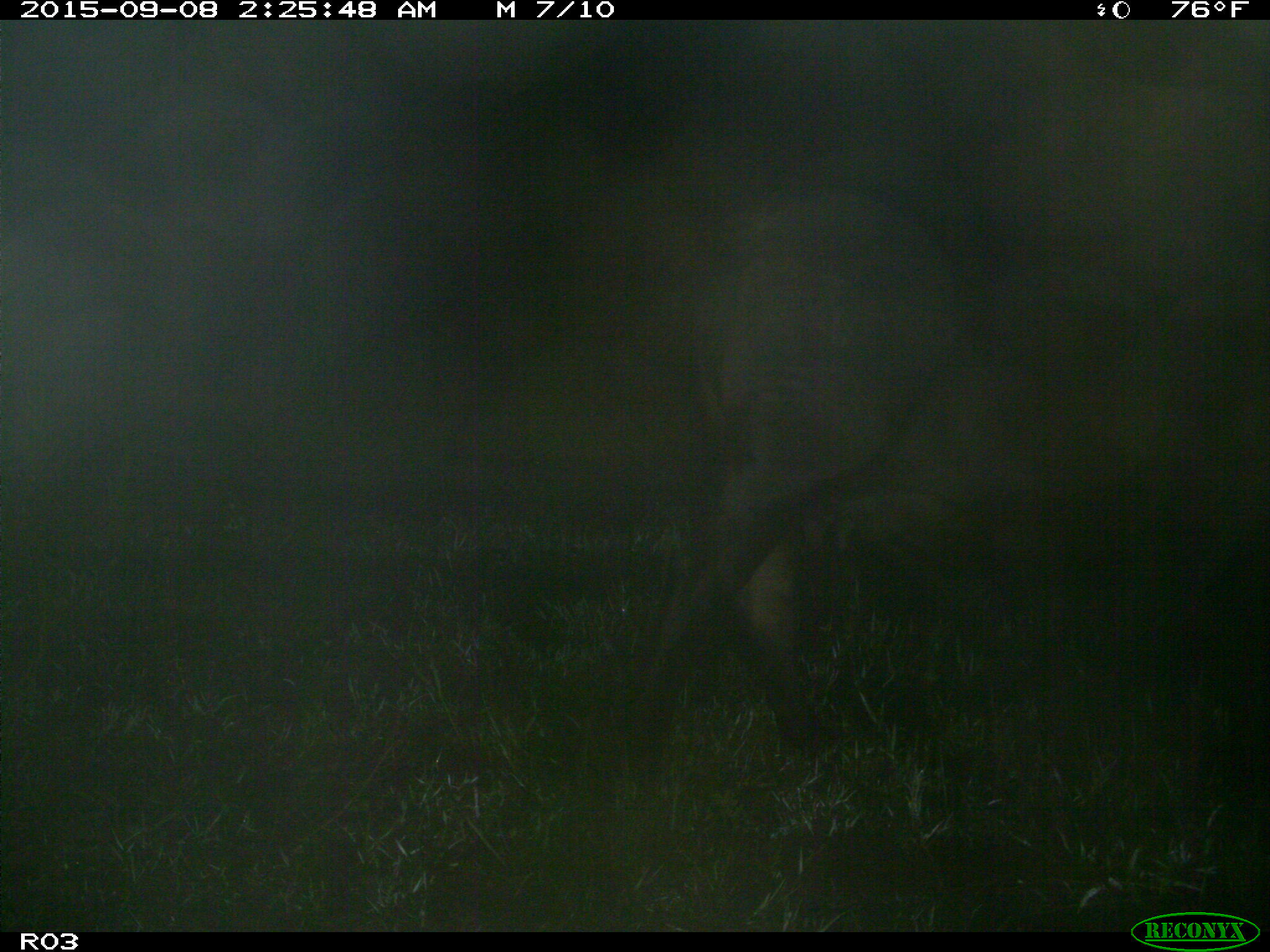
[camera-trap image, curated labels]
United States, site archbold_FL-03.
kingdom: Animalia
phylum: Chordata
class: Mammalia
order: Artiodactyla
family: Bovidae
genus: Bos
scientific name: Bos taurus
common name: domestic cow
Bos taurus (domestic cow).